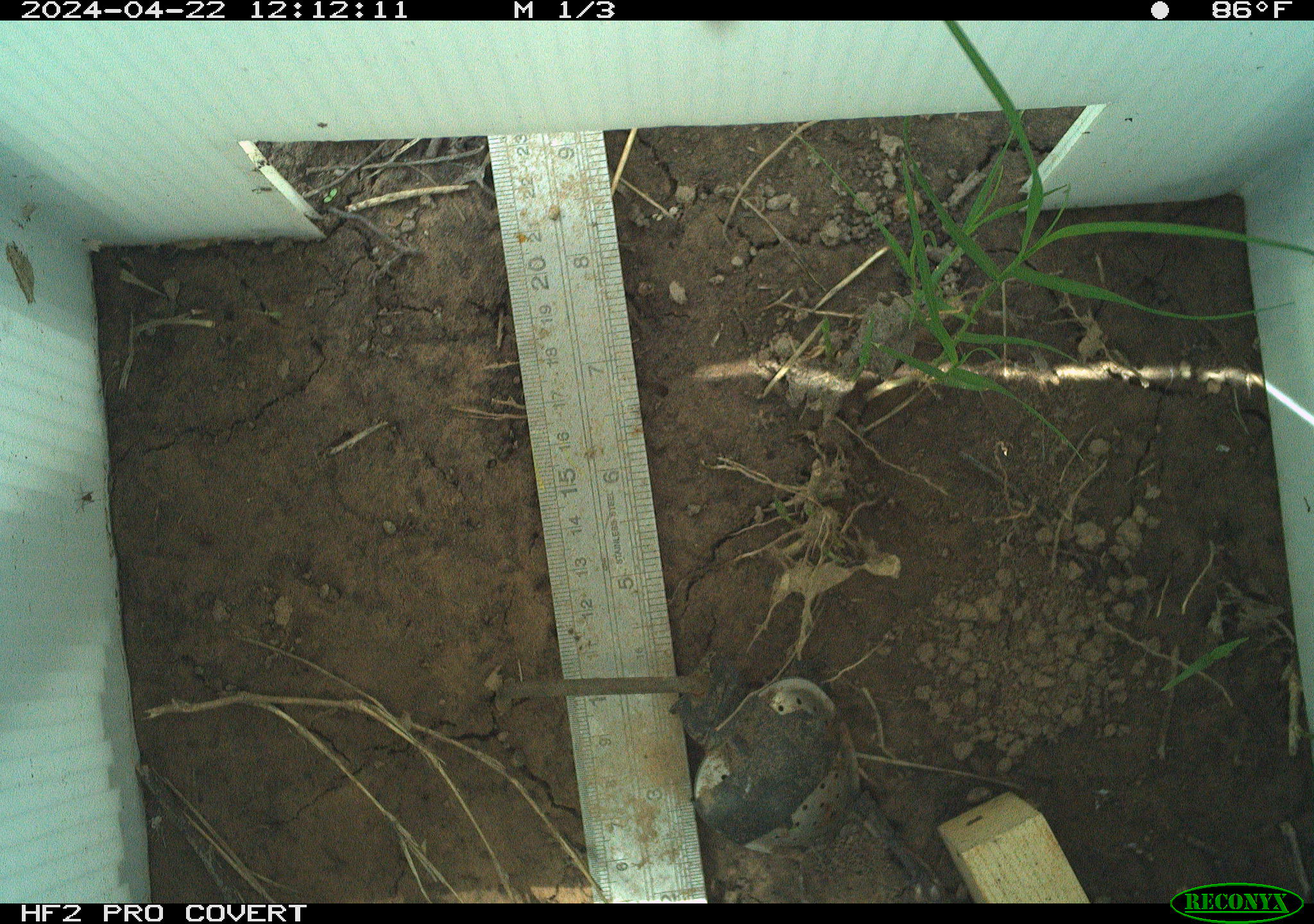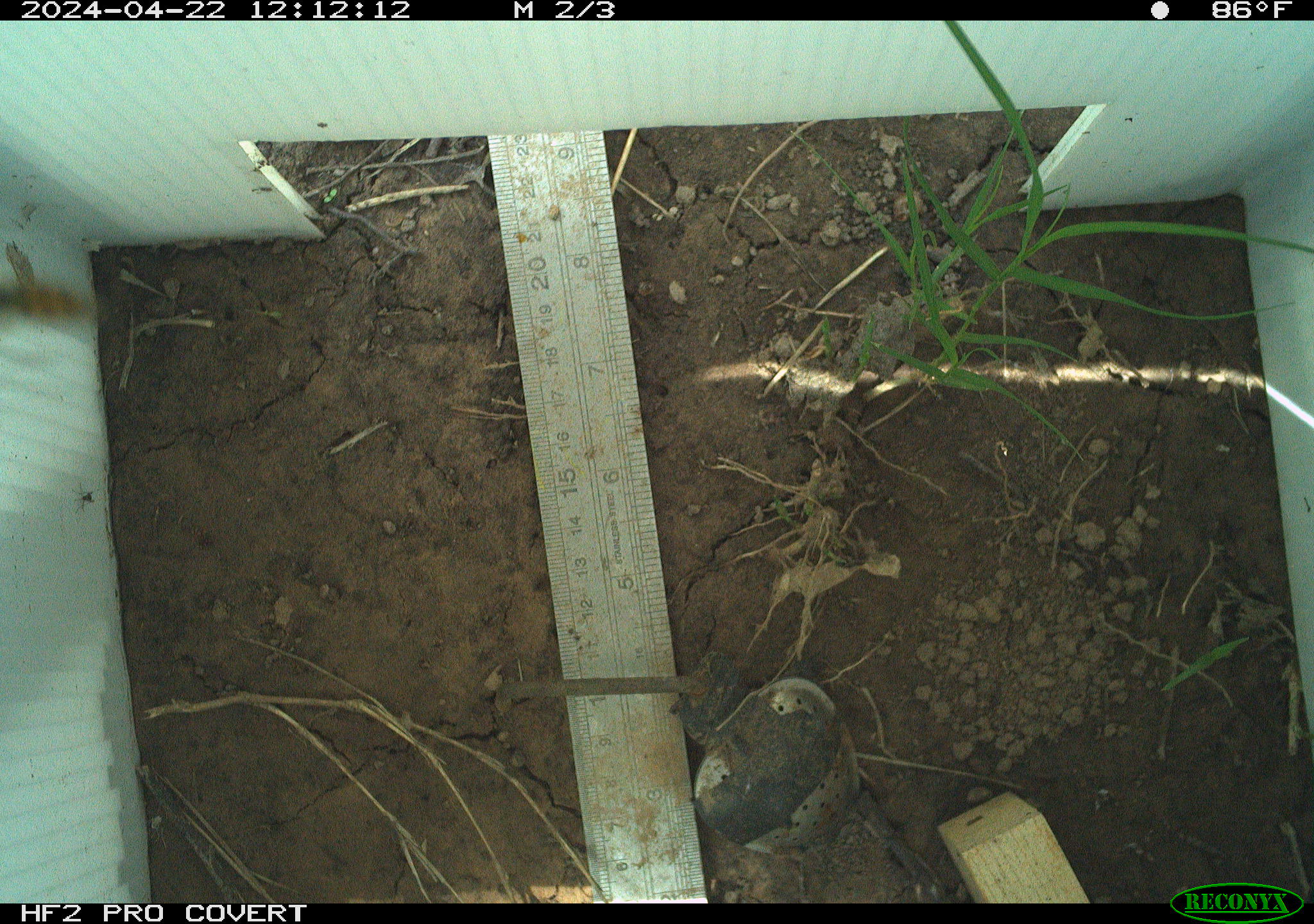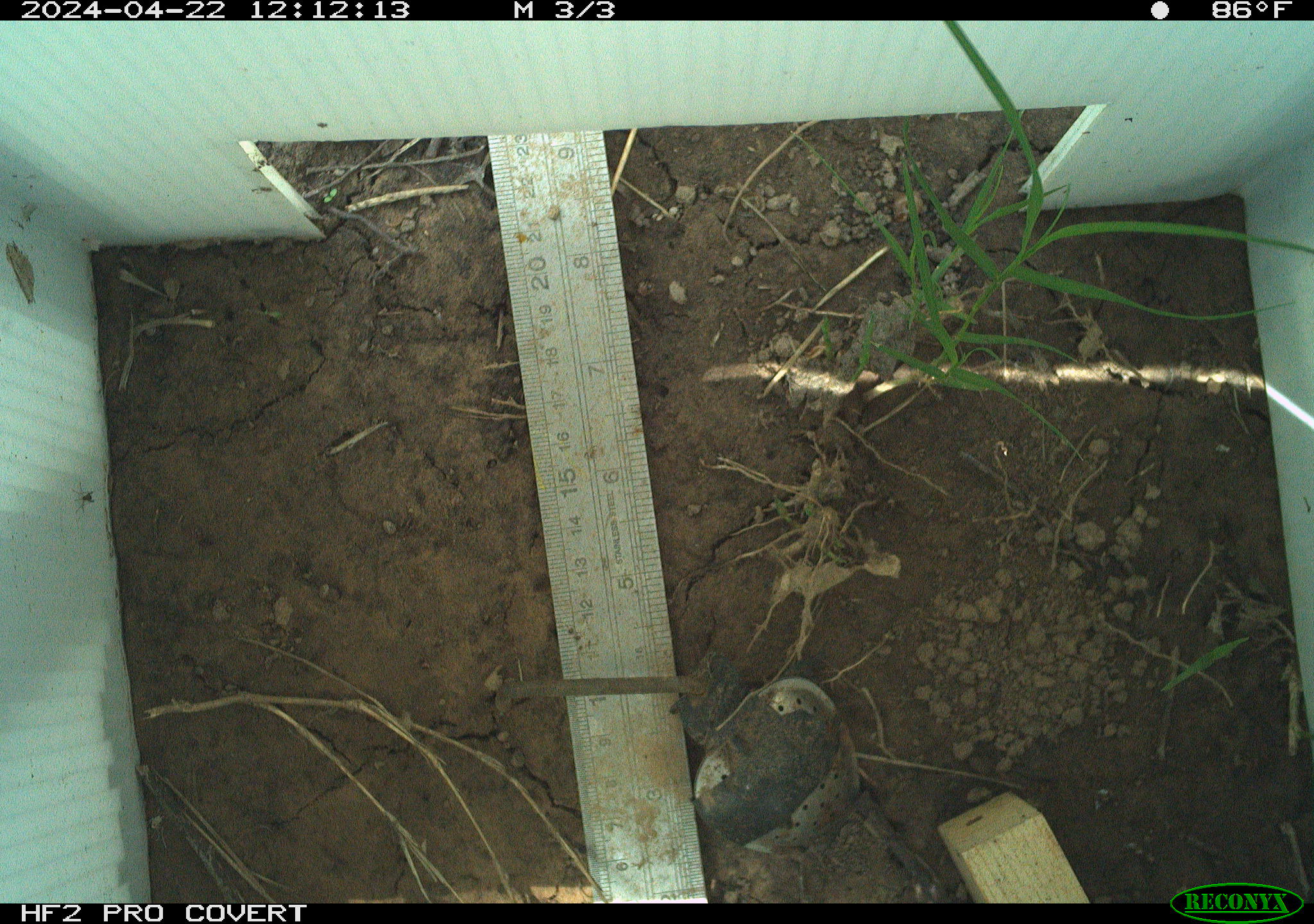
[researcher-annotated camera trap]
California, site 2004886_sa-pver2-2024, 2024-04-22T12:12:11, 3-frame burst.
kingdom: Animalia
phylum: Arthropoda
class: Insecta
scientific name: Insecta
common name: insect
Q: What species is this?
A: Insect (Insecta).